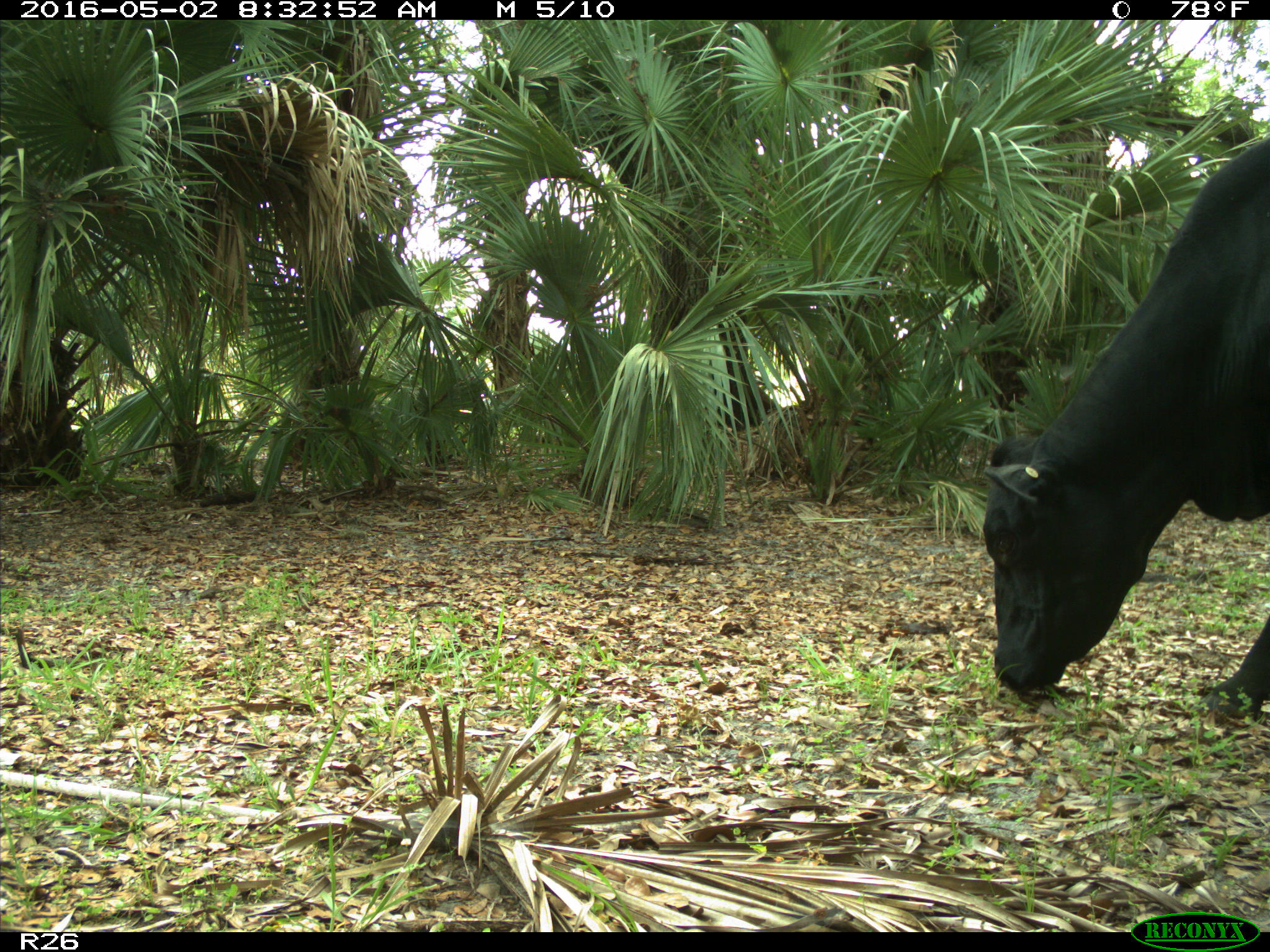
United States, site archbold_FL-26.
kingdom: Animalia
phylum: Chordata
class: Mammalia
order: Artiodactyla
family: Bovidae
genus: Bos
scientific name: Bos taurus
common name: domestic cow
Bos taurus (domestic cow).